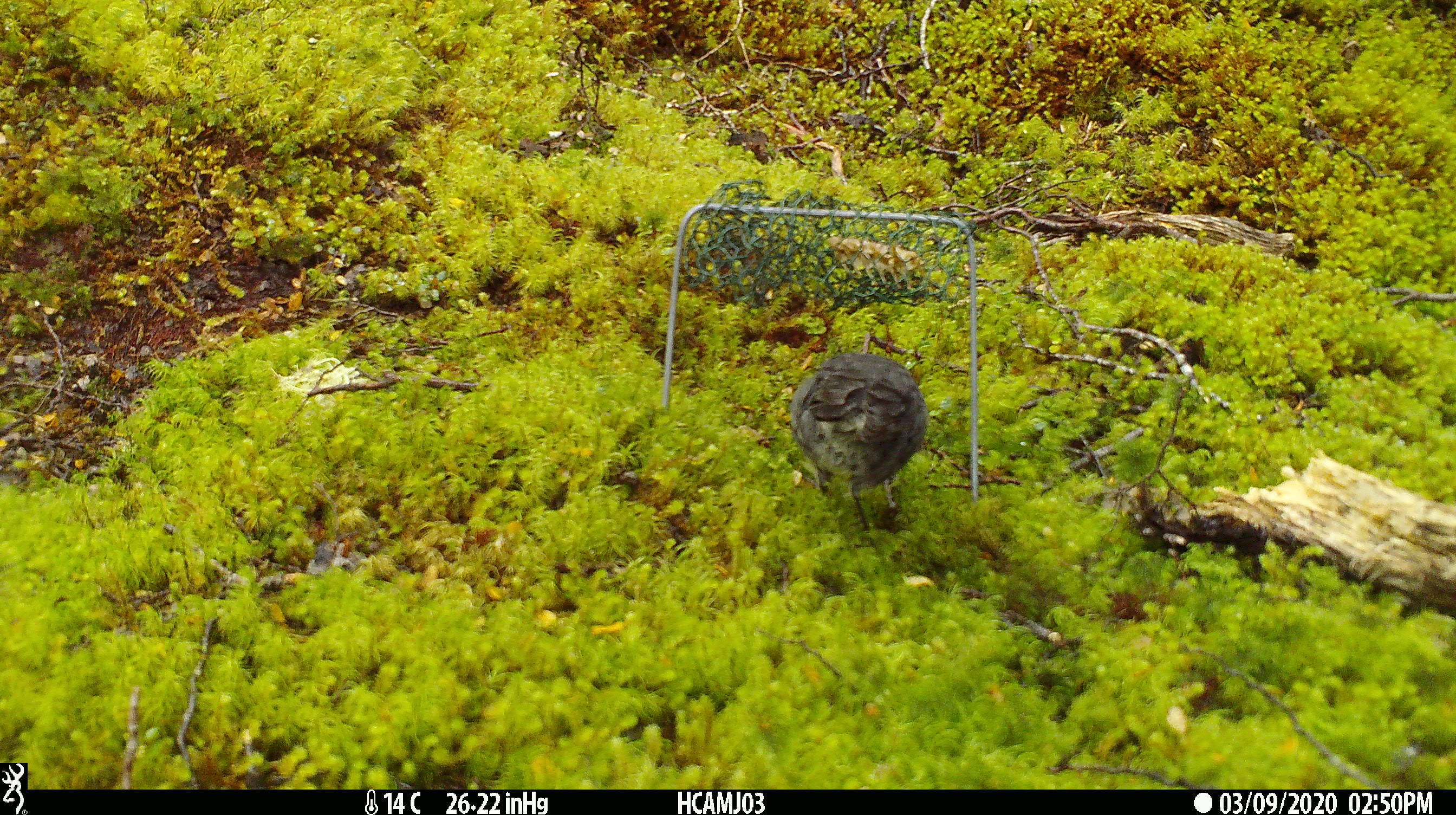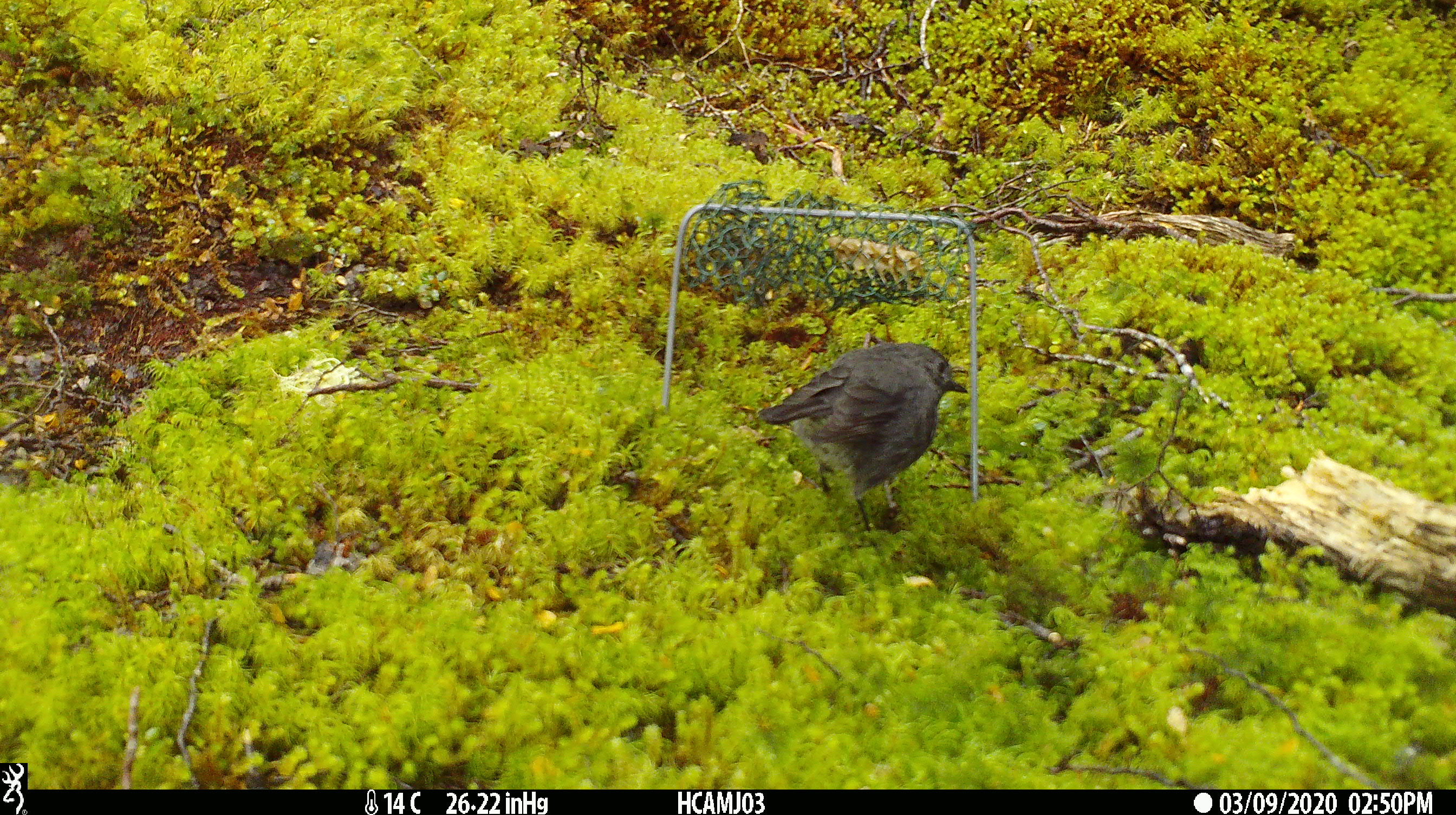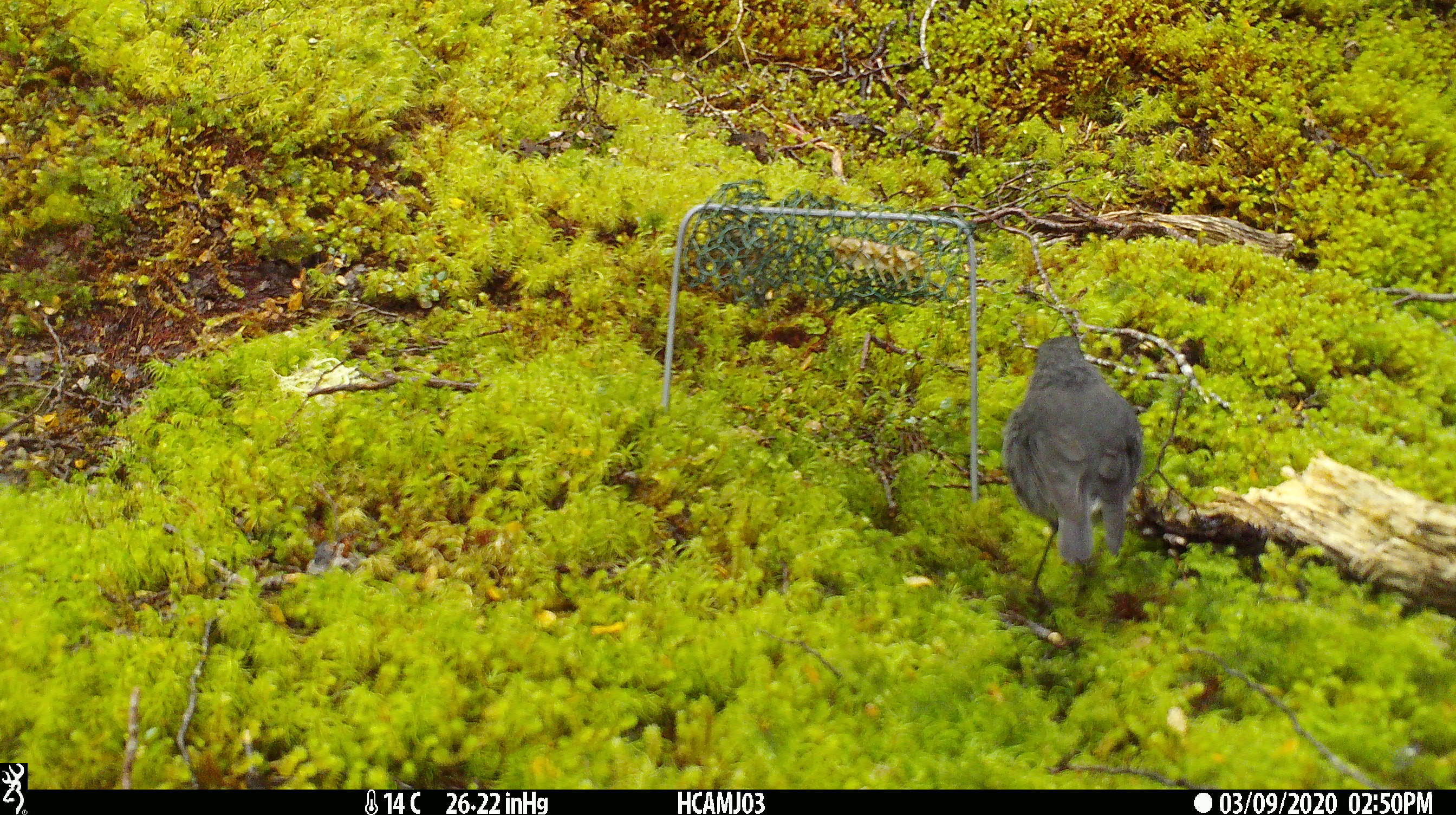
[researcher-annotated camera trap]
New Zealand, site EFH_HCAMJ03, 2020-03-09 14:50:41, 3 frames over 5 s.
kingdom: Animalia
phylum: Chordata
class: Aves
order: Passeriformes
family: Petroicidae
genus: Petroica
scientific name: Petroica australis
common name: new zealand robin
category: robin